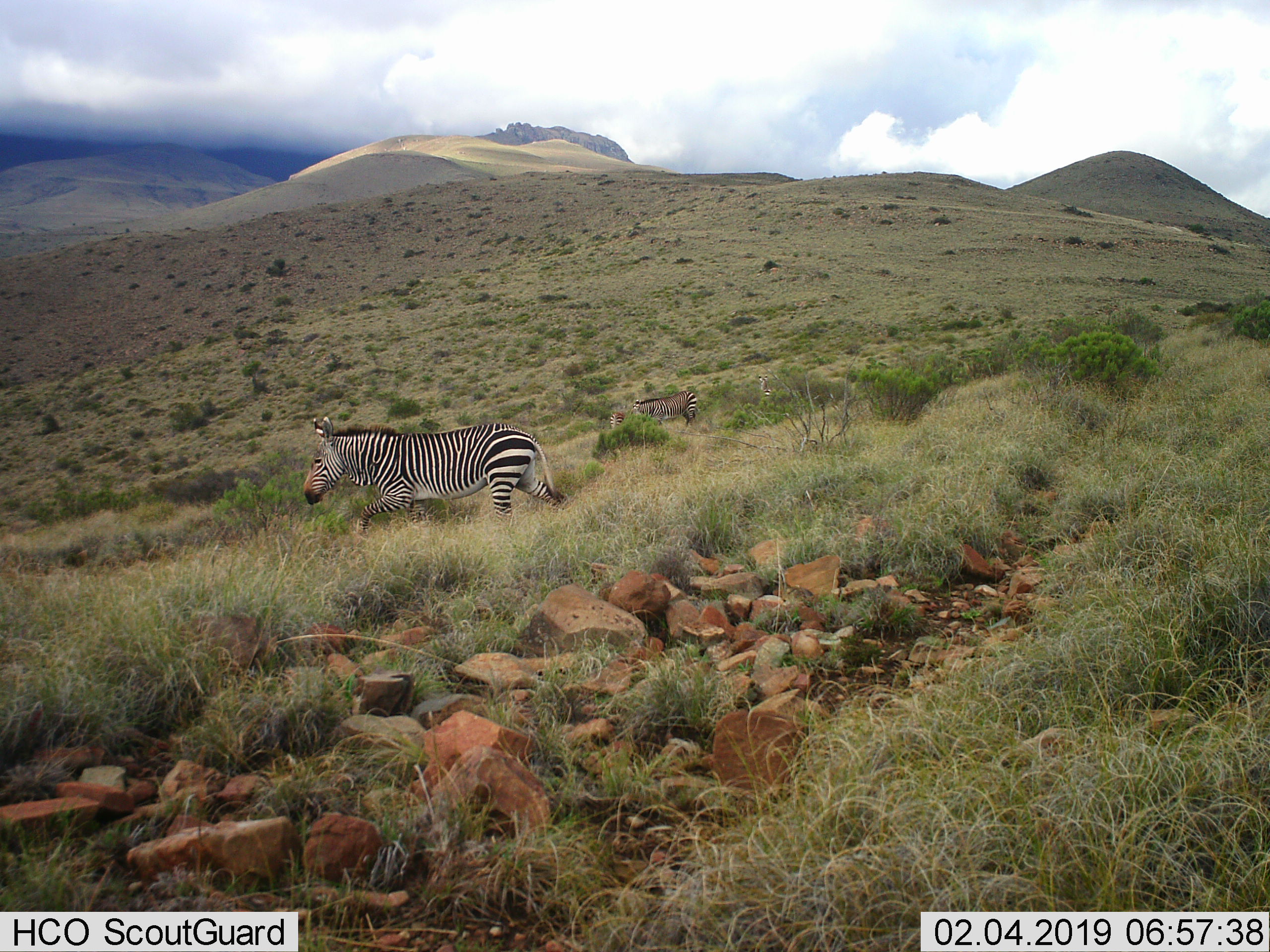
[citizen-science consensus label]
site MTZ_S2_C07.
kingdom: Animalia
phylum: Chordata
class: Mammalia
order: Perissodactyla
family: Equidae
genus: Equus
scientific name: Equus zebra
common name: mountain zebra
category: zebramountain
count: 4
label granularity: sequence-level